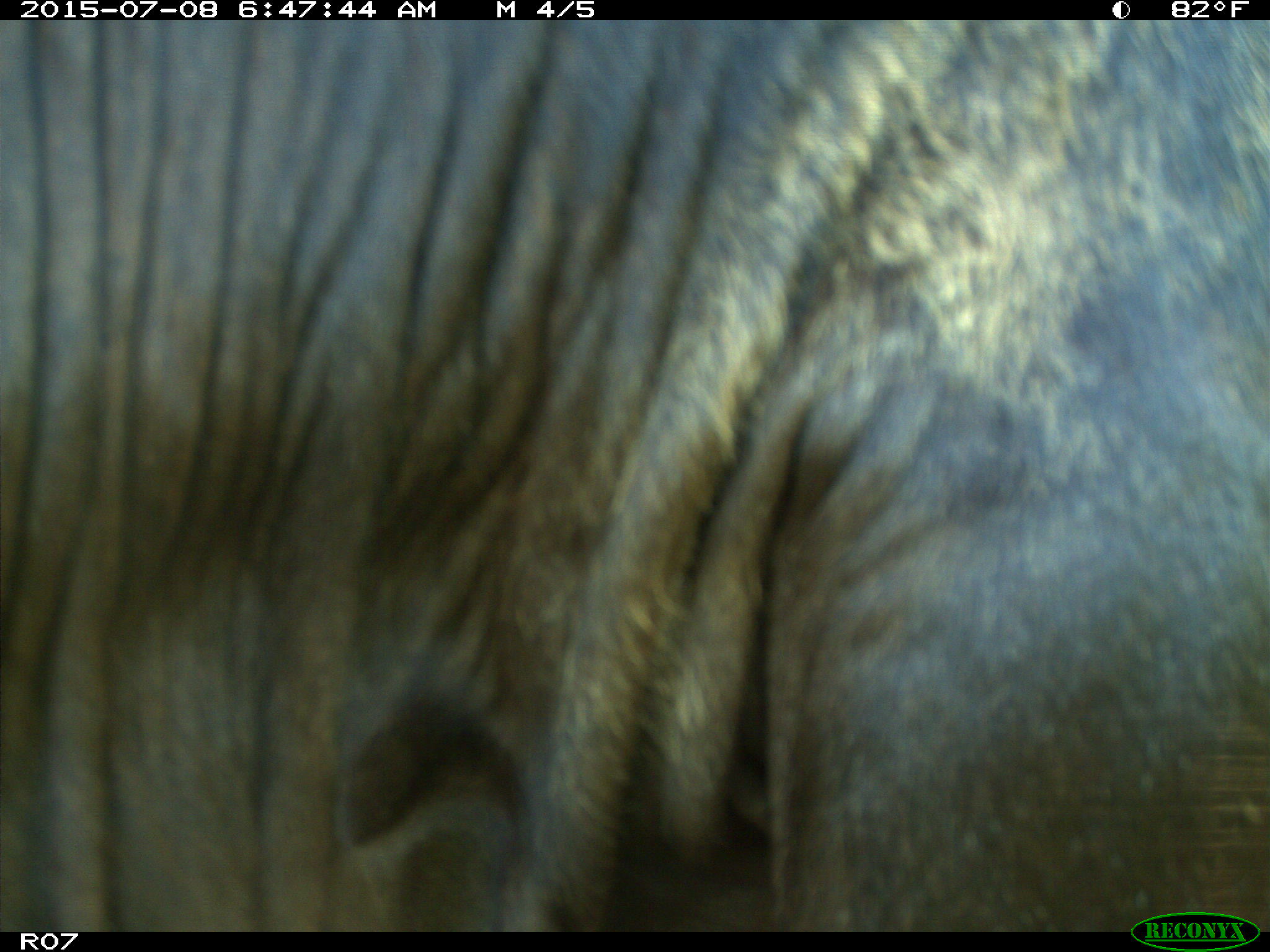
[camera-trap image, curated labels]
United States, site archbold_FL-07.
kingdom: Animalia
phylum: Chordata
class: Mammalia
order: Artiodactyla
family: Bovidae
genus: Bos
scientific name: Bos taurus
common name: domestic cow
Bos taurus (domestic cow).